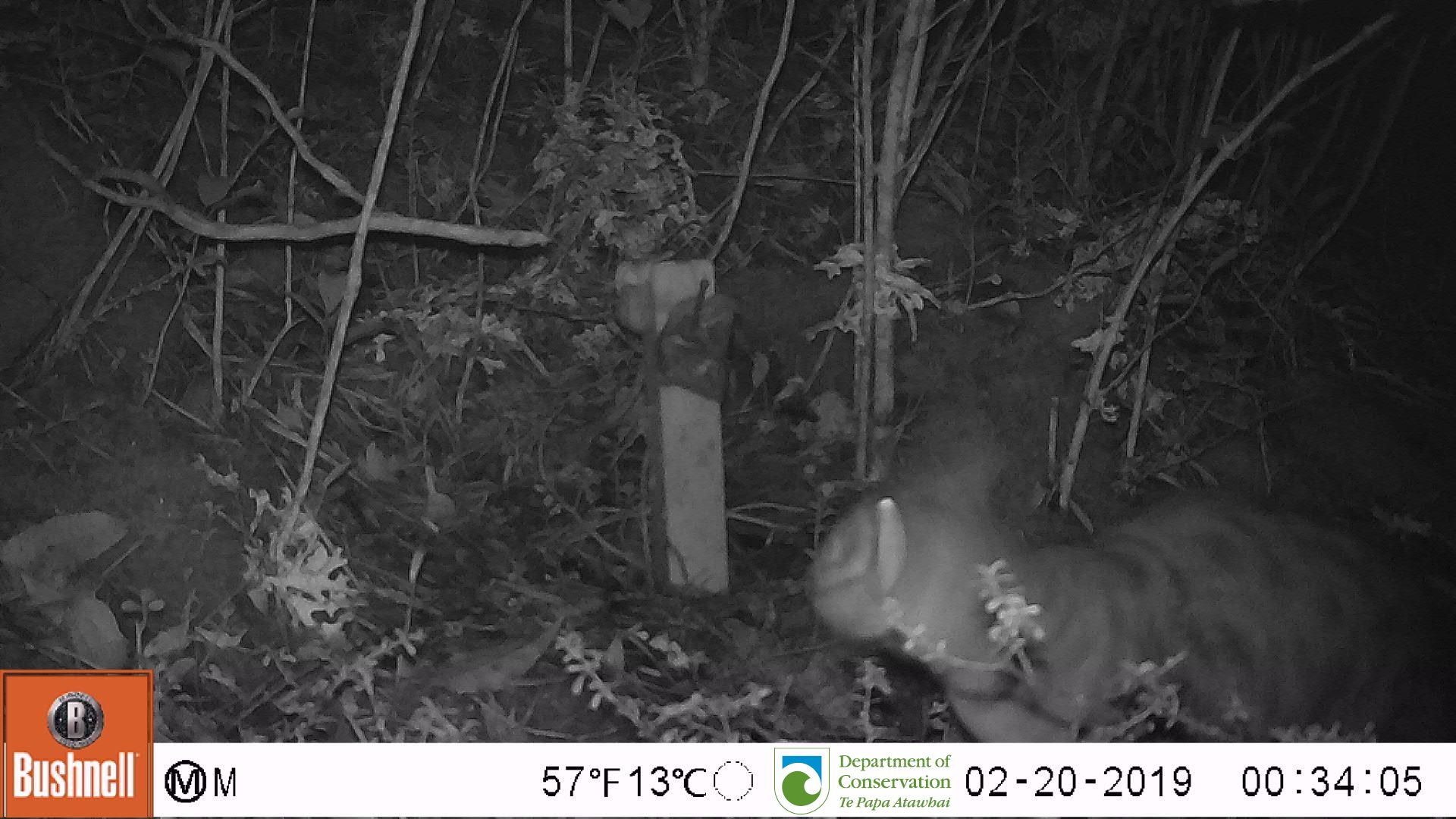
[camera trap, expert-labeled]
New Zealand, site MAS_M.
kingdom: Animalia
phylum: Chordata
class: Mammalia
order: Carnivora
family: Felidae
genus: Felis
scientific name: Felis catus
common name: domestic cat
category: cat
Cat (domestic cat) (Felis catus).